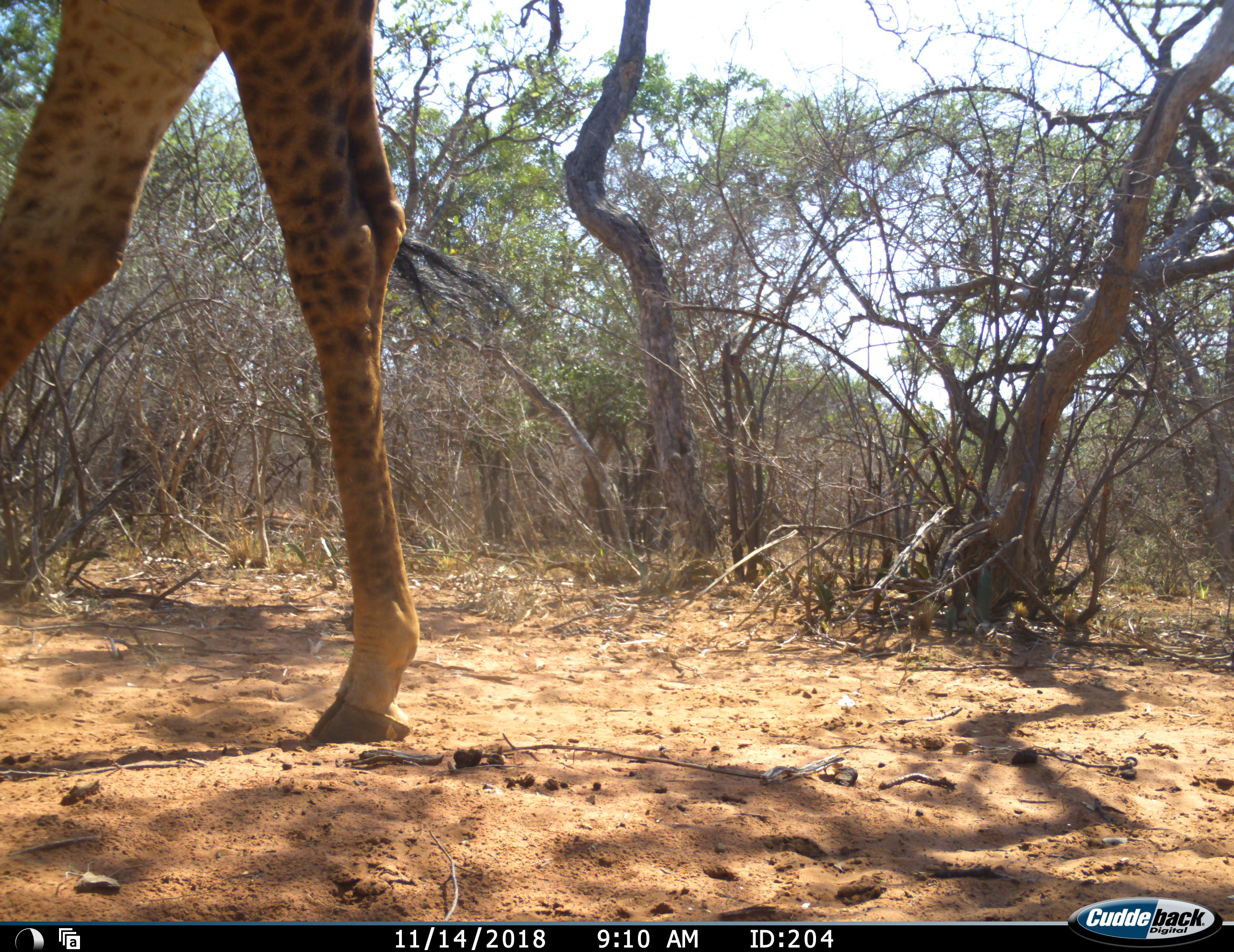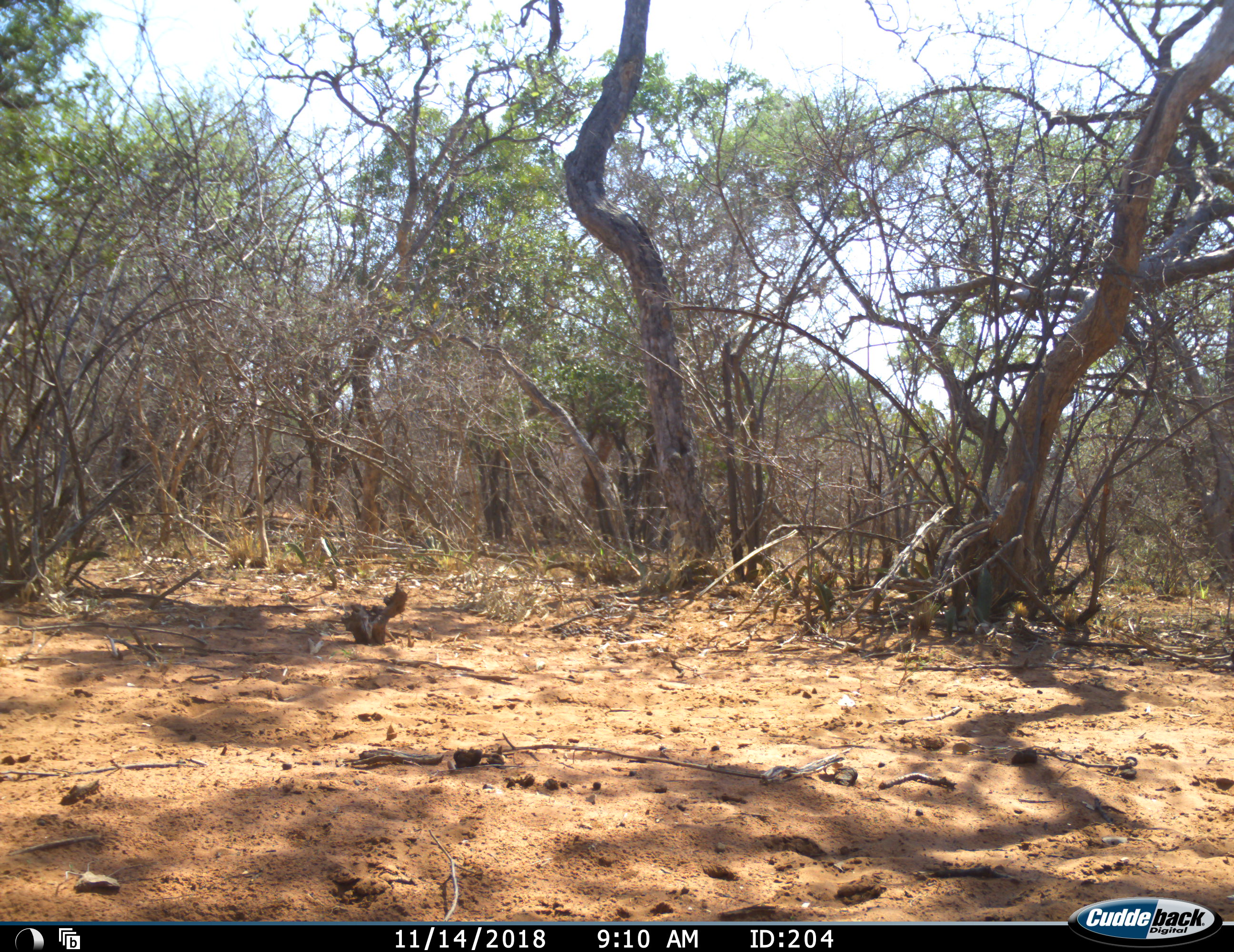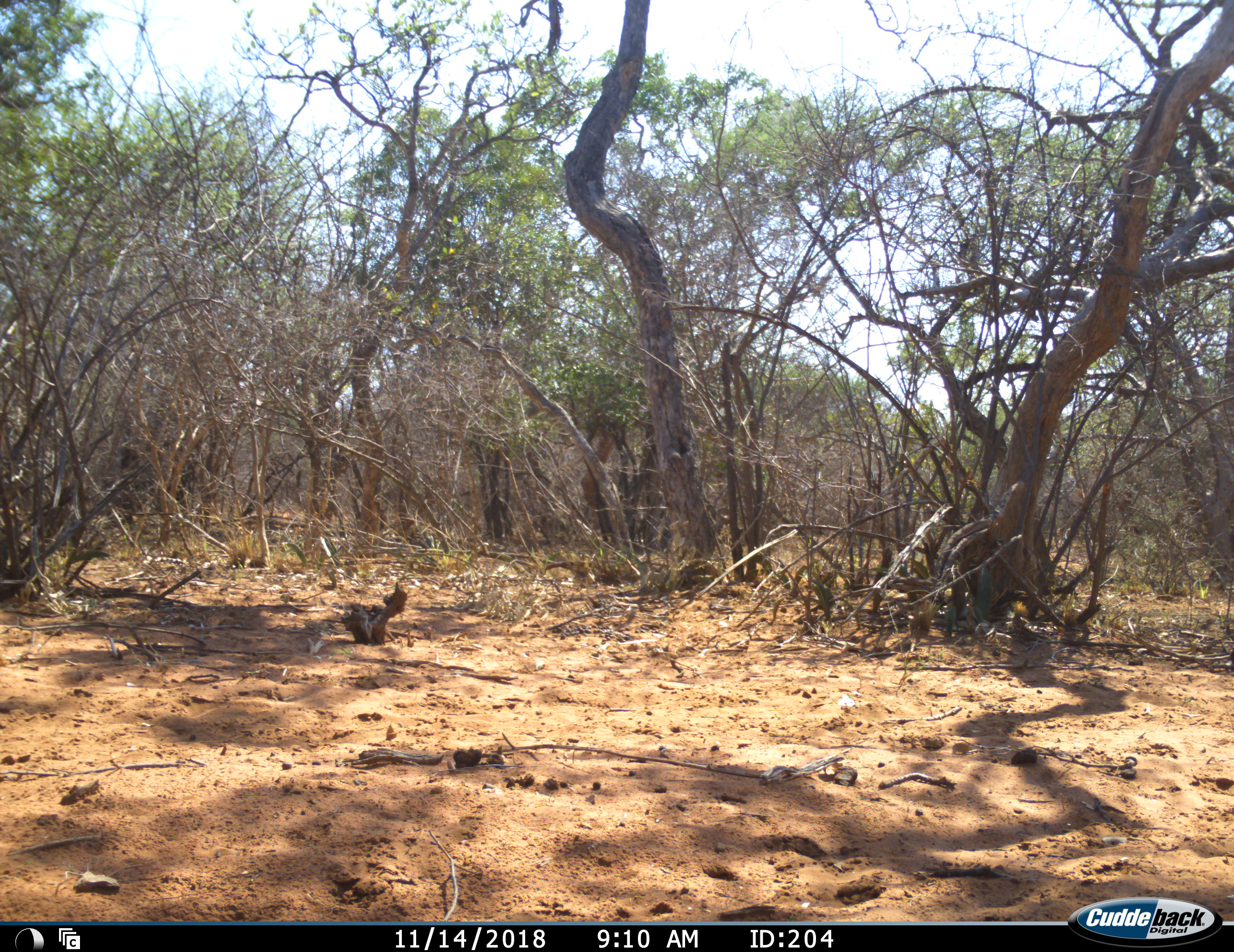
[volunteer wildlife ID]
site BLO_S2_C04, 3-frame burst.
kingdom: Animalia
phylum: Chordata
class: Mammalia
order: Artiodactyla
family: Giraffidae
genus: Giraffa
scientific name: Giraffa camelopardalis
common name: giraffe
Giraffe (Giraffa camelopardalis), count 1. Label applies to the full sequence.